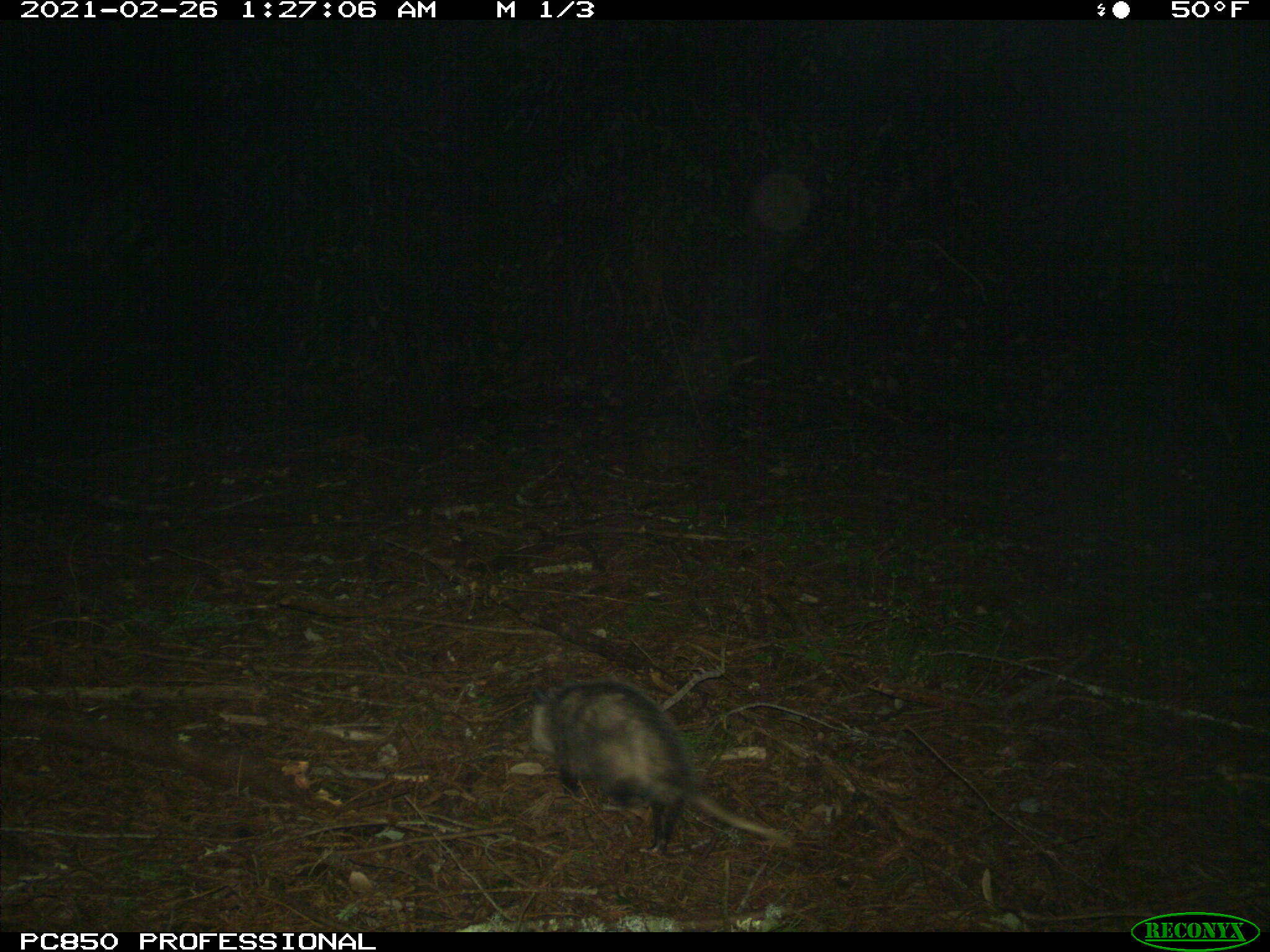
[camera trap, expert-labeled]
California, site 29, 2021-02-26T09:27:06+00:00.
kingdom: Animalia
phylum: Chordata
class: Mammalia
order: Didelphimorphia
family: Didelphidae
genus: Didelphis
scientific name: Didelphis virginiana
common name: virginia opossum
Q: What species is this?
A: Virginia opossum (Didelphis virginiana).